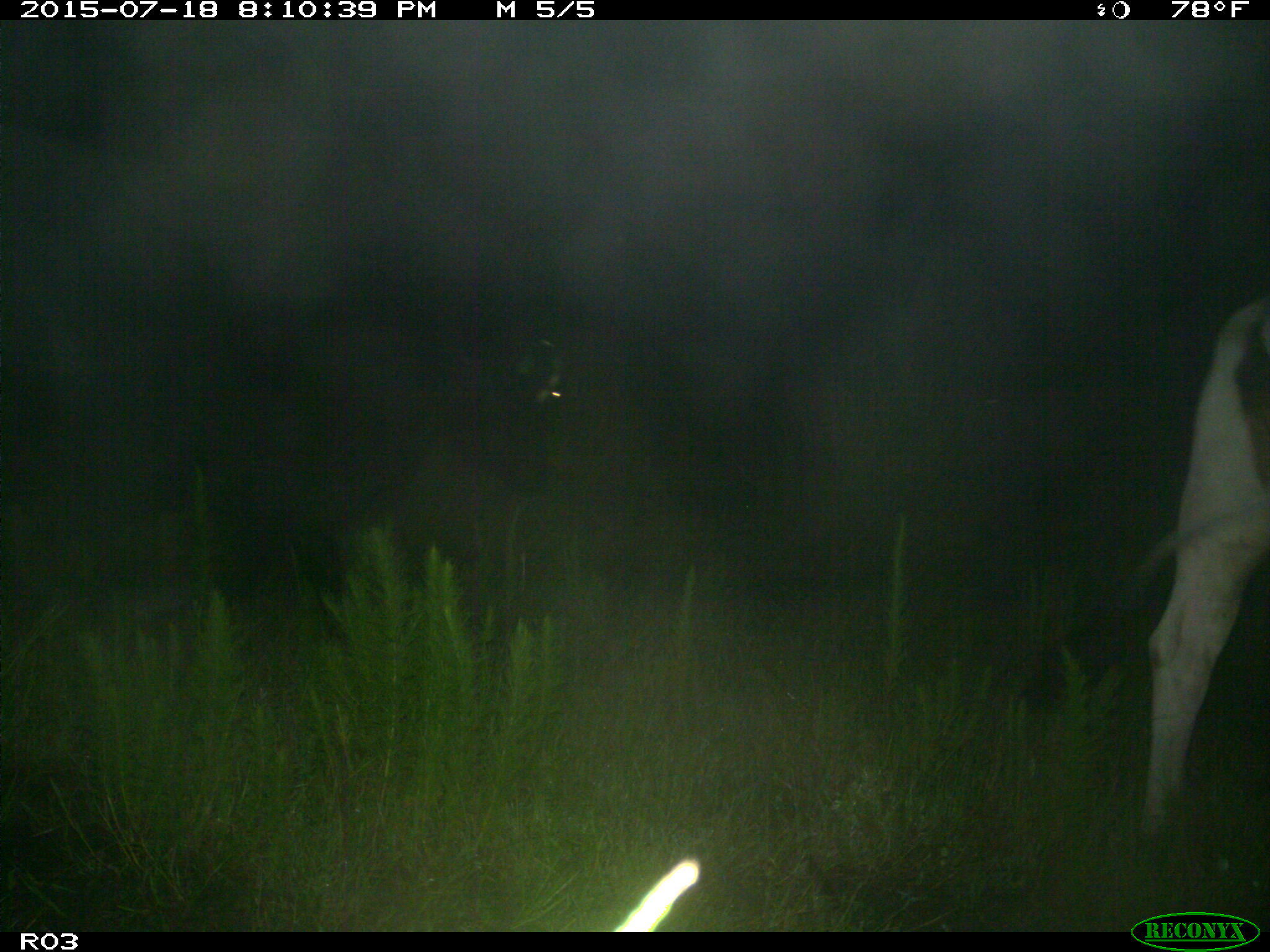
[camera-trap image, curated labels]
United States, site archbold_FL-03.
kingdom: Animalia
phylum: Chordata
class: Mammalia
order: Artiodactyla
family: Bovidae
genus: Bos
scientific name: Bos taurus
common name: domestic cow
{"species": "Bos taurus (domestic cow)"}